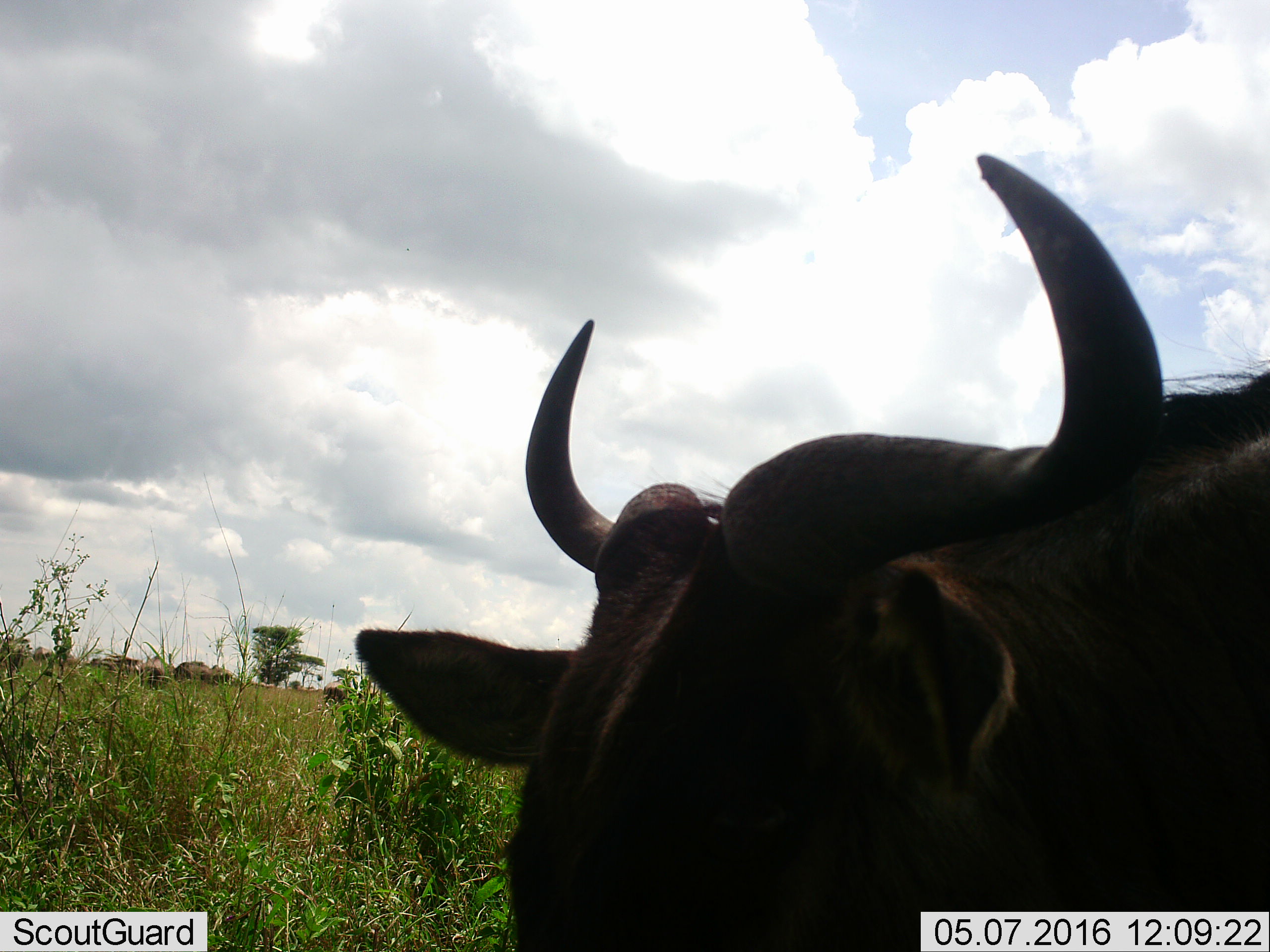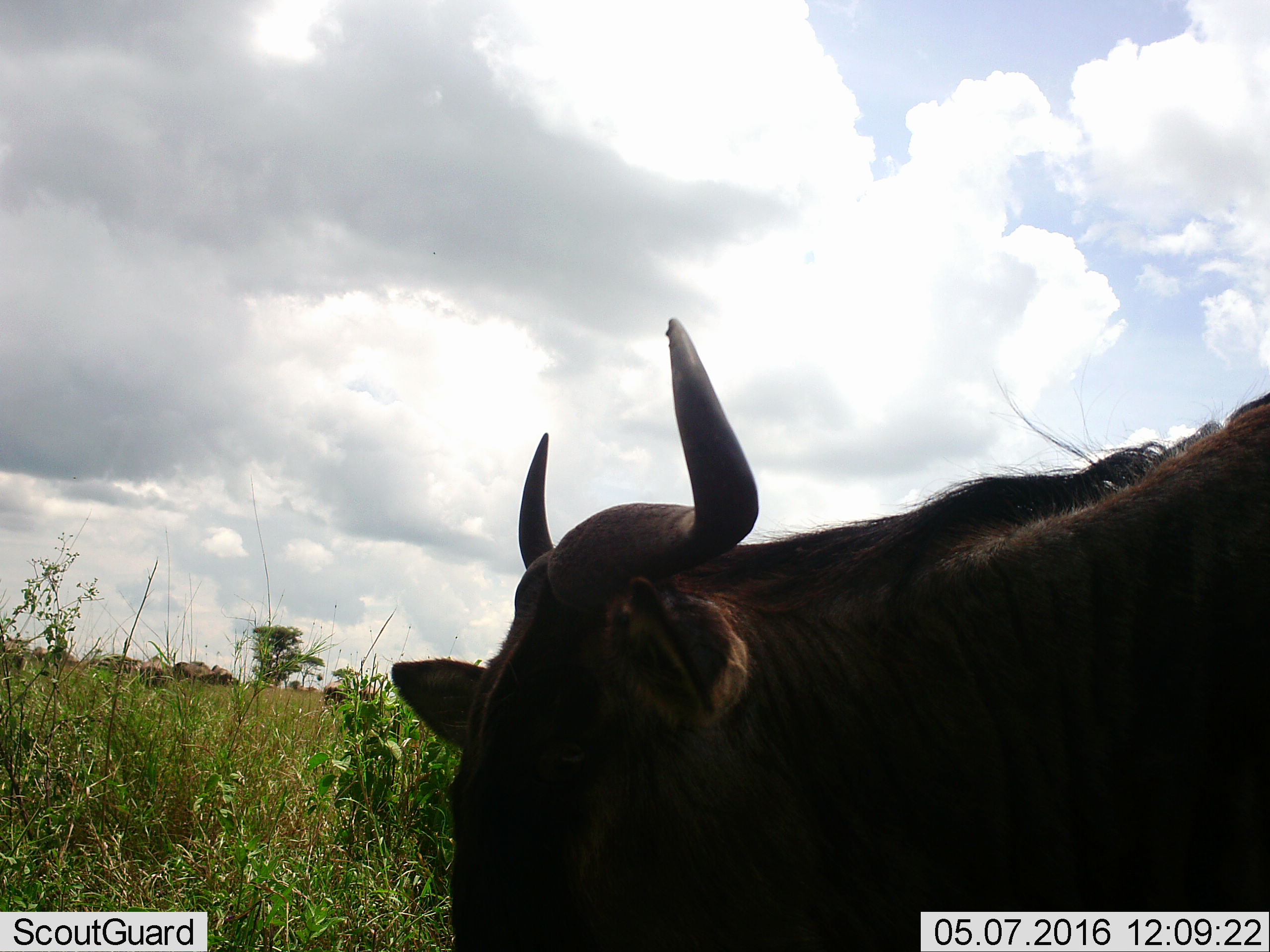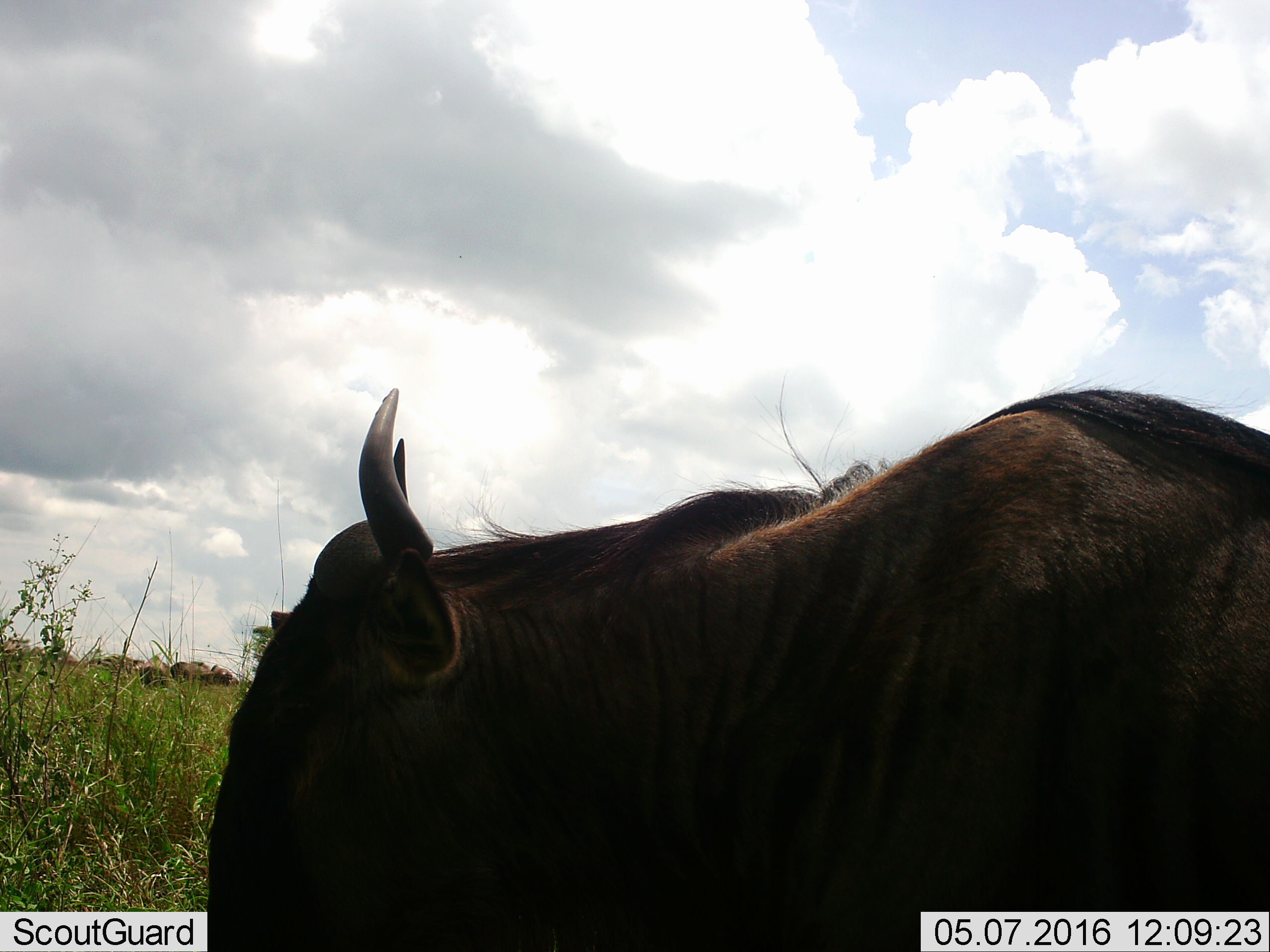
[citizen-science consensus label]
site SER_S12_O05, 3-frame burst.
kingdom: Animalia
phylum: Chordata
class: Mammalia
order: Artiodactyla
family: Bovidae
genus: Connochaetes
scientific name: Connochaetes taurinus taurinus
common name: blue wildebeest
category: wildebeestblue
Wildebeestblue (blue wildebeest) (Connochaetes taurinus taurinus), count 1. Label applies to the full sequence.